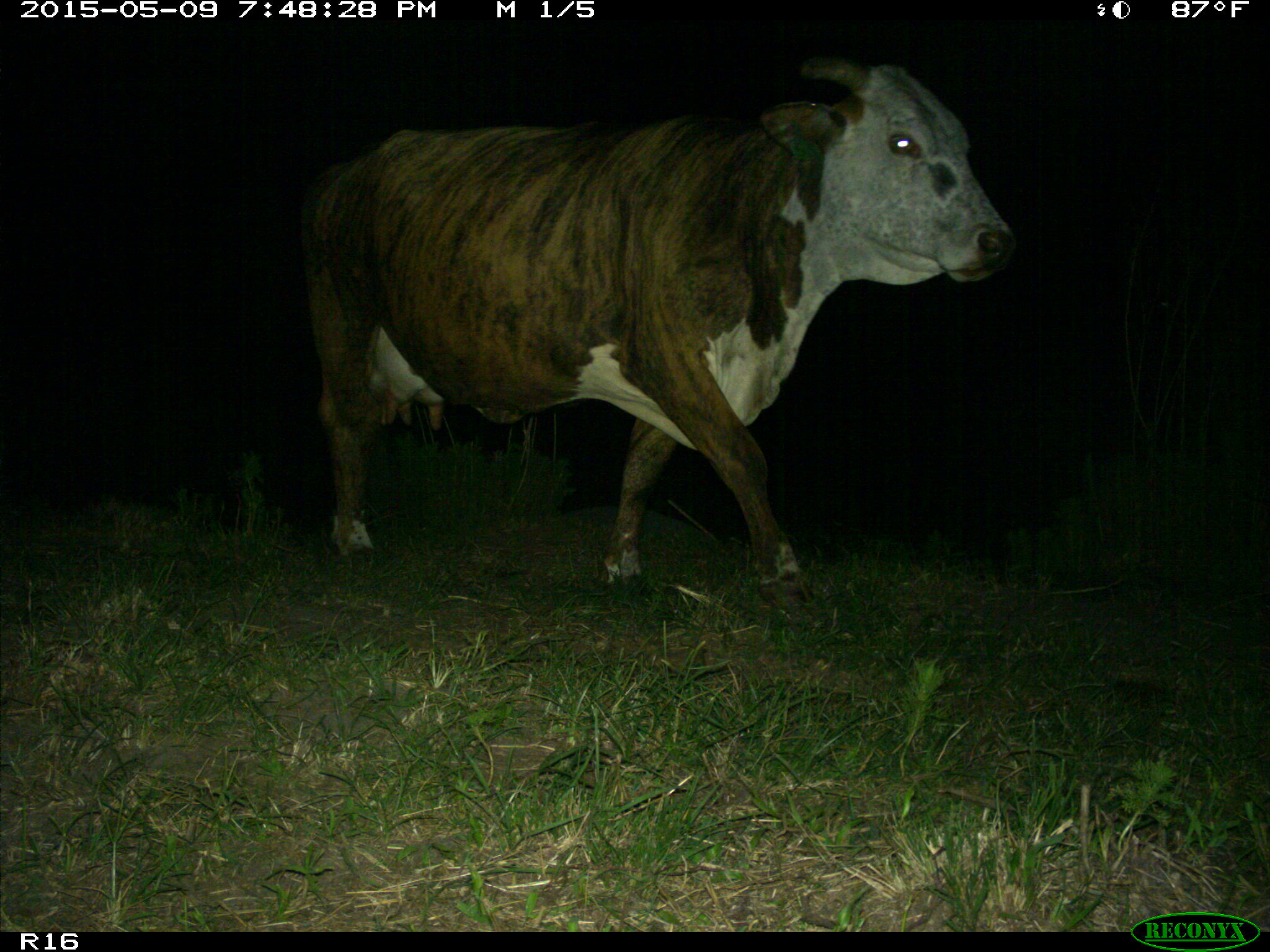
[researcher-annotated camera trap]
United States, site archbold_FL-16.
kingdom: Animalia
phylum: Chordata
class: Mammalia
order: Artiodactyla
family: Bovidae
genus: Bos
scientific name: Bos taurus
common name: domestic cow